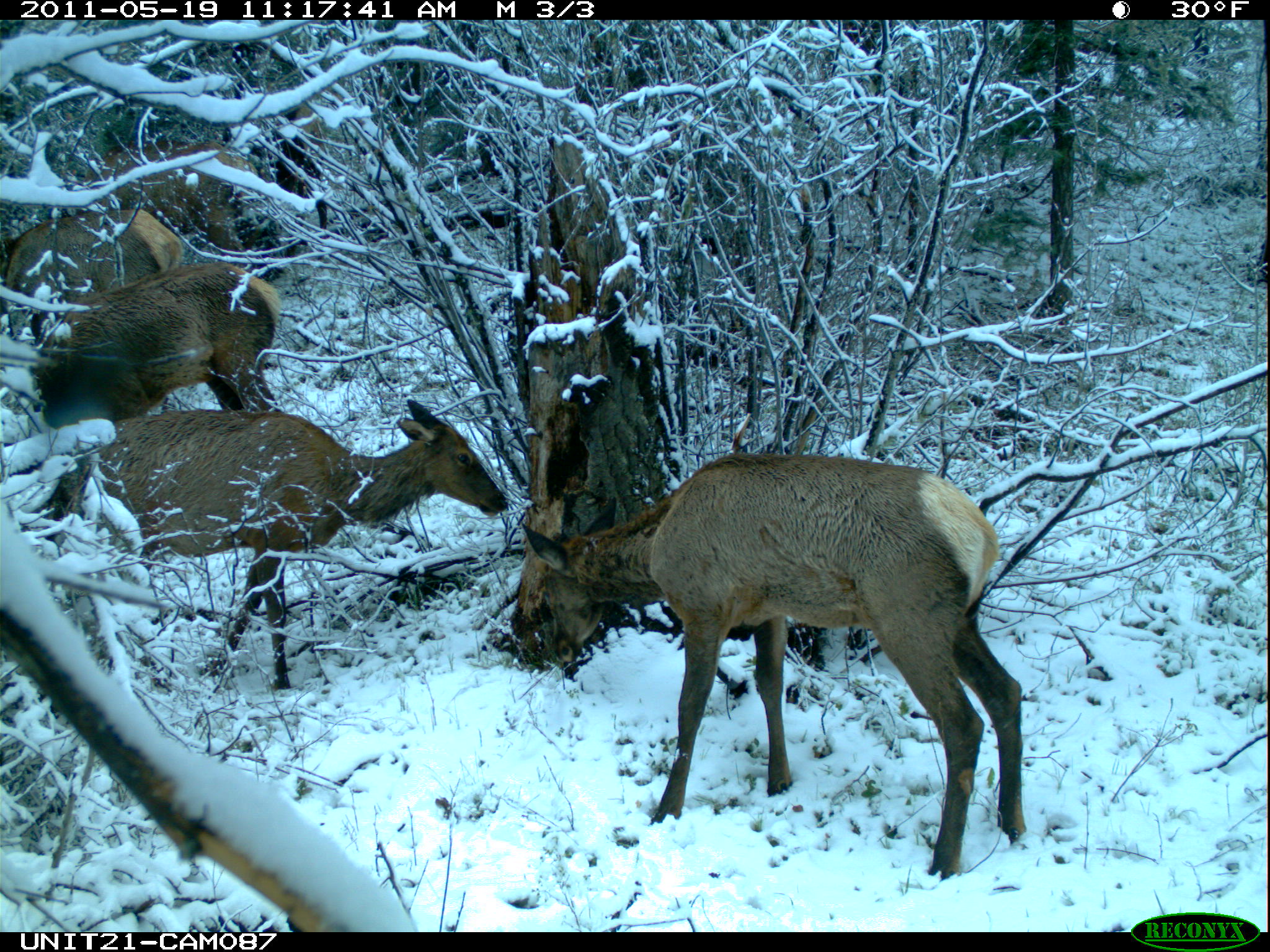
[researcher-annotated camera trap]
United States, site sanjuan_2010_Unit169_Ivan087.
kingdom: Animalia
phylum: Chordata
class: Mammalia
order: Artiodactyla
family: Cervidae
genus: Cervus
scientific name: Cervus elaphus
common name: red deer